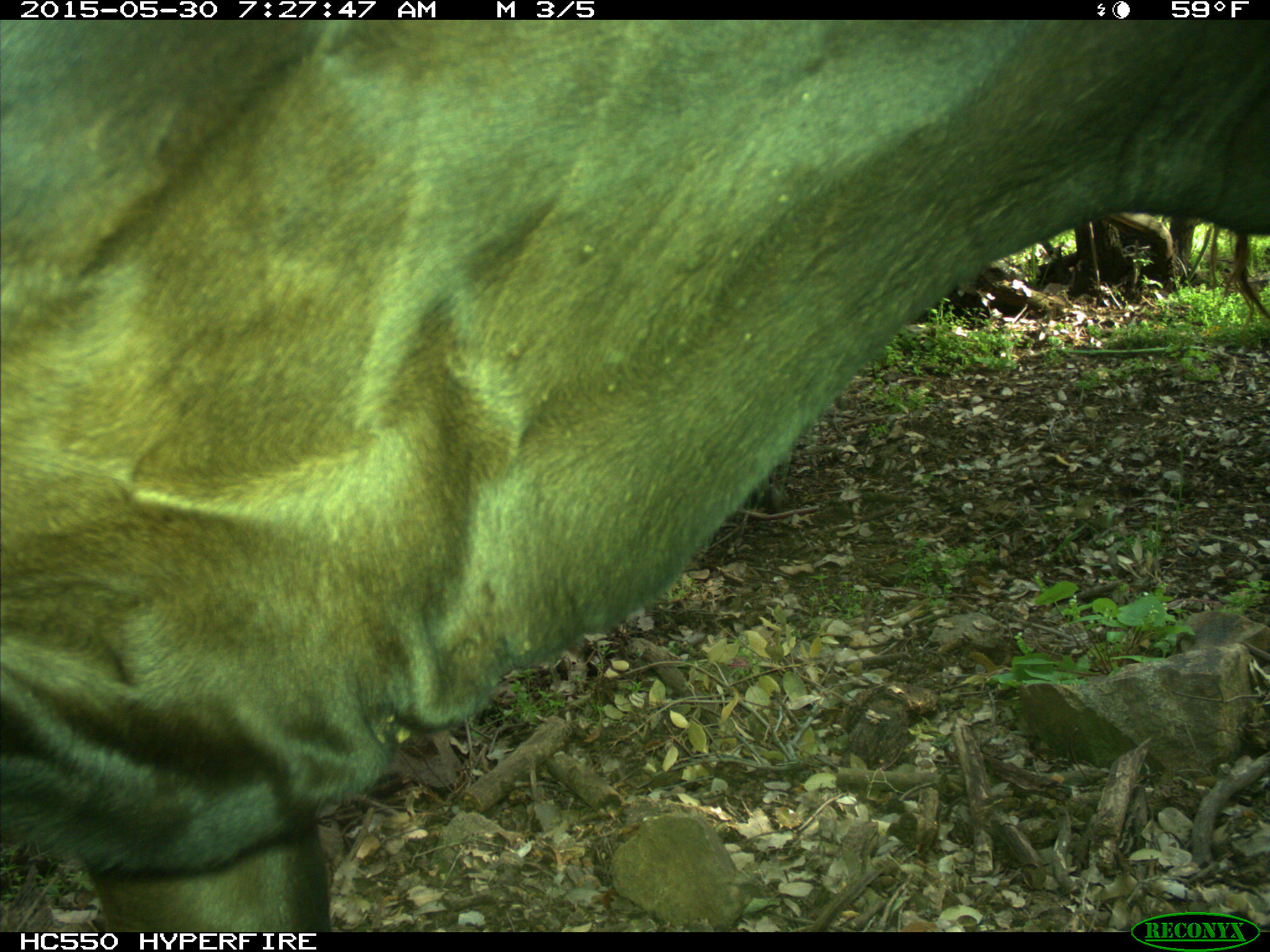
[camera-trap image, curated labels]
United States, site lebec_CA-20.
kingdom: Animalia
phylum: Chordata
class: Mammalia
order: Artiodactyla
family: Bovidae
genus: Bos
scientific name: Bos taurus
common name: domestic cow